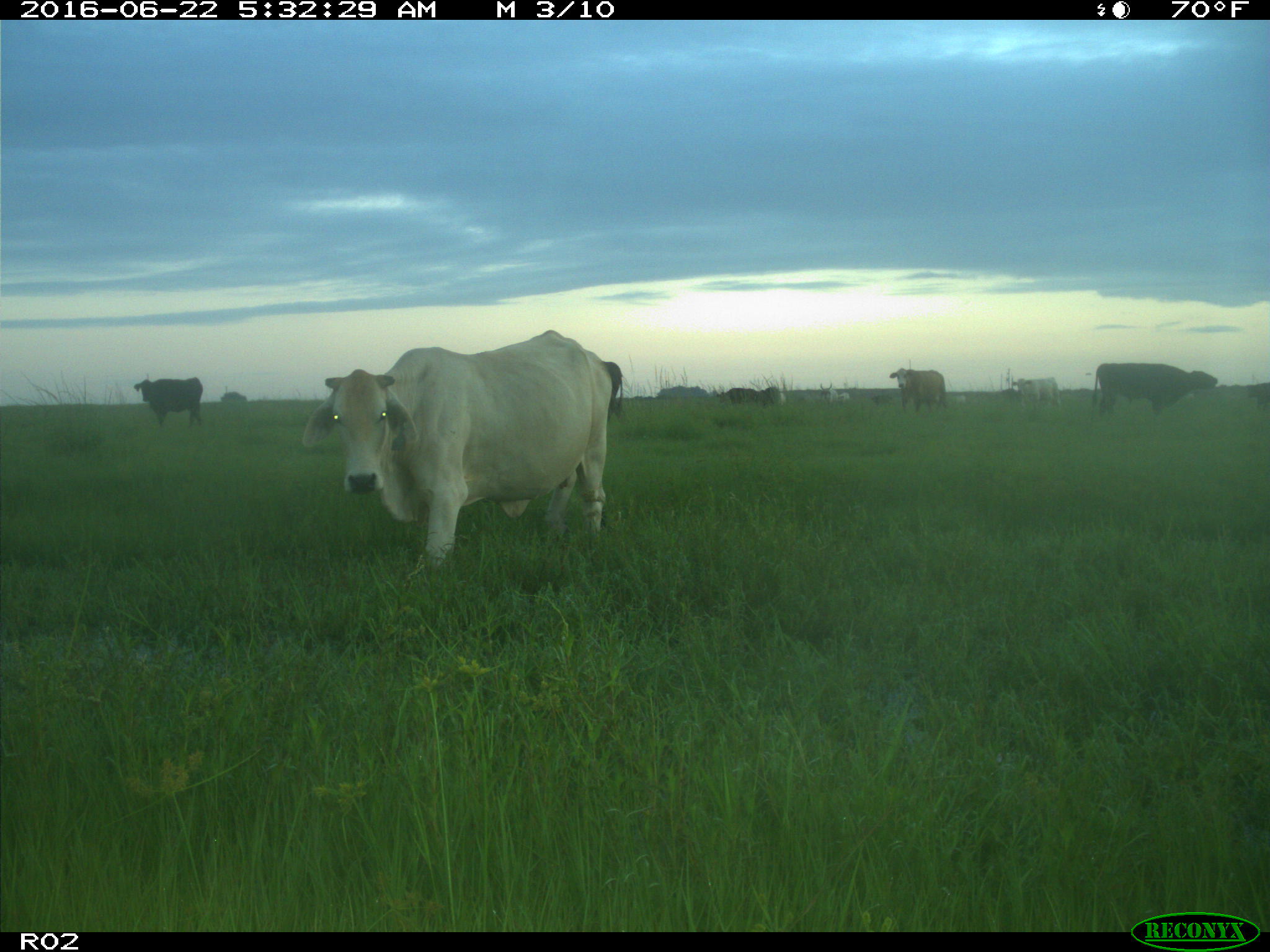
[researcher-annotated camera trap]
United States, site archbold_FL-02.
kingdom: Animalia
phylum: Chordata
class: Mammalia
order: Artiodactyla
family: Bovidae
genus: Bos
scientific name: Bos taurus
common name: domestic cow